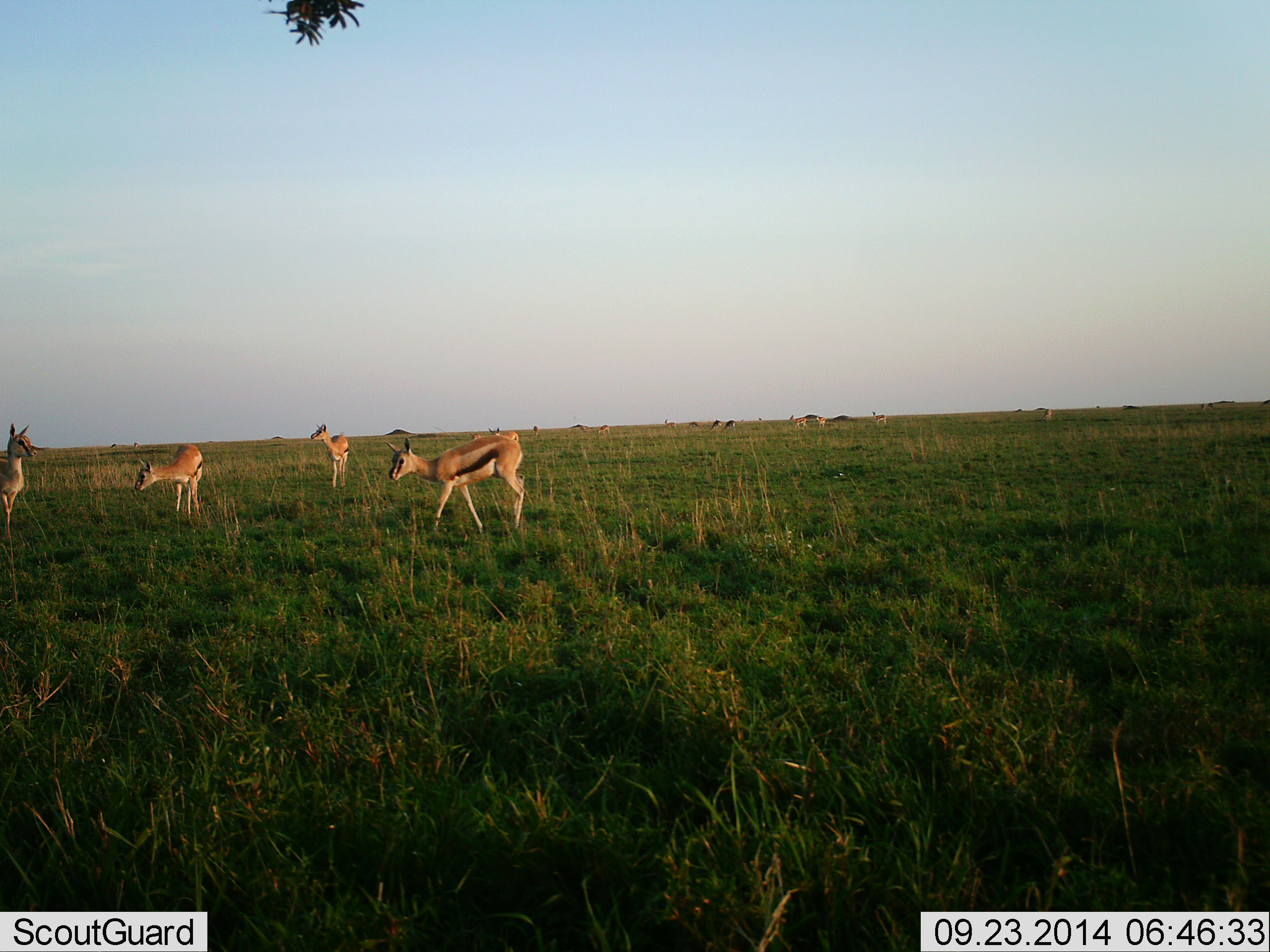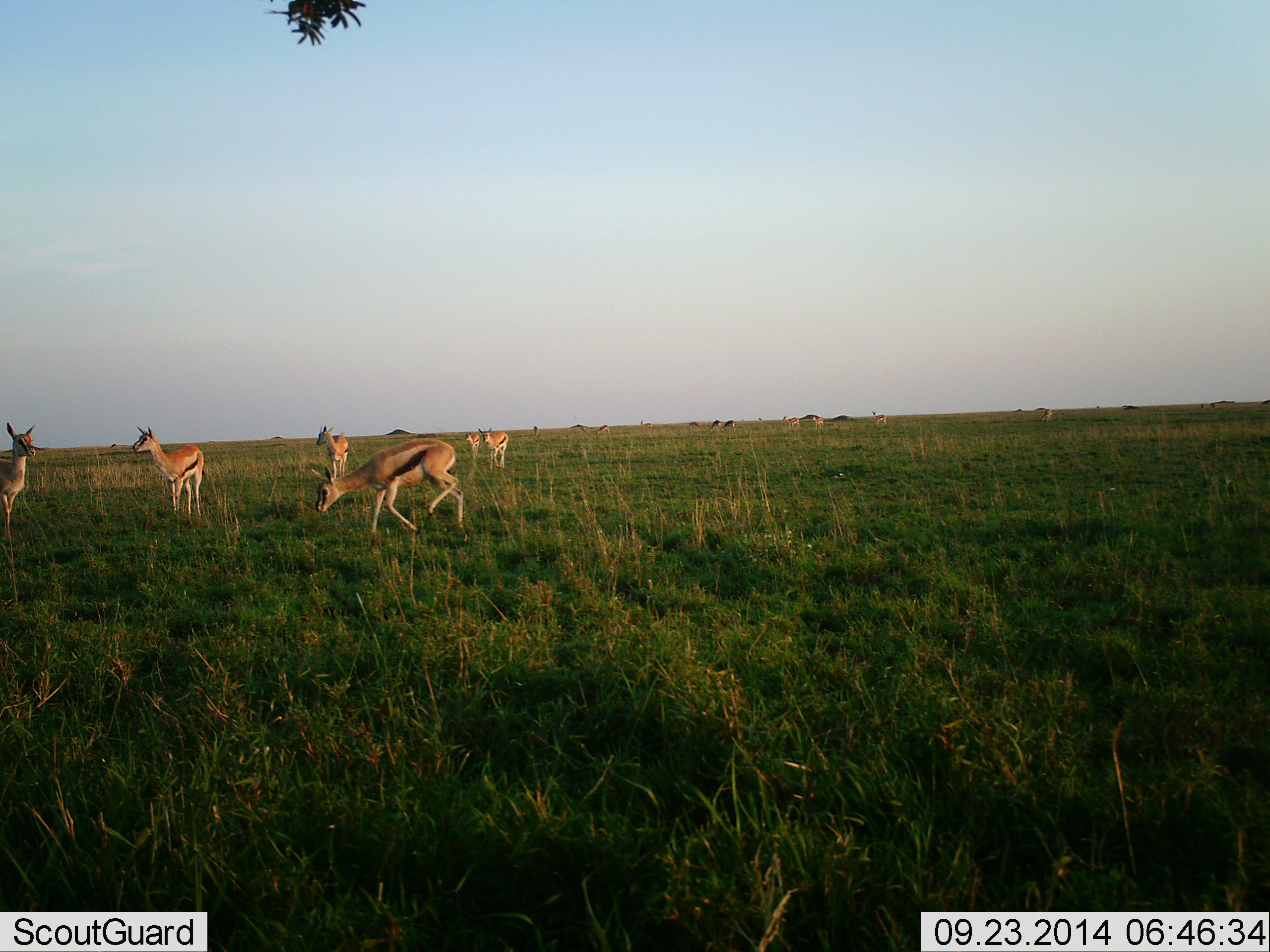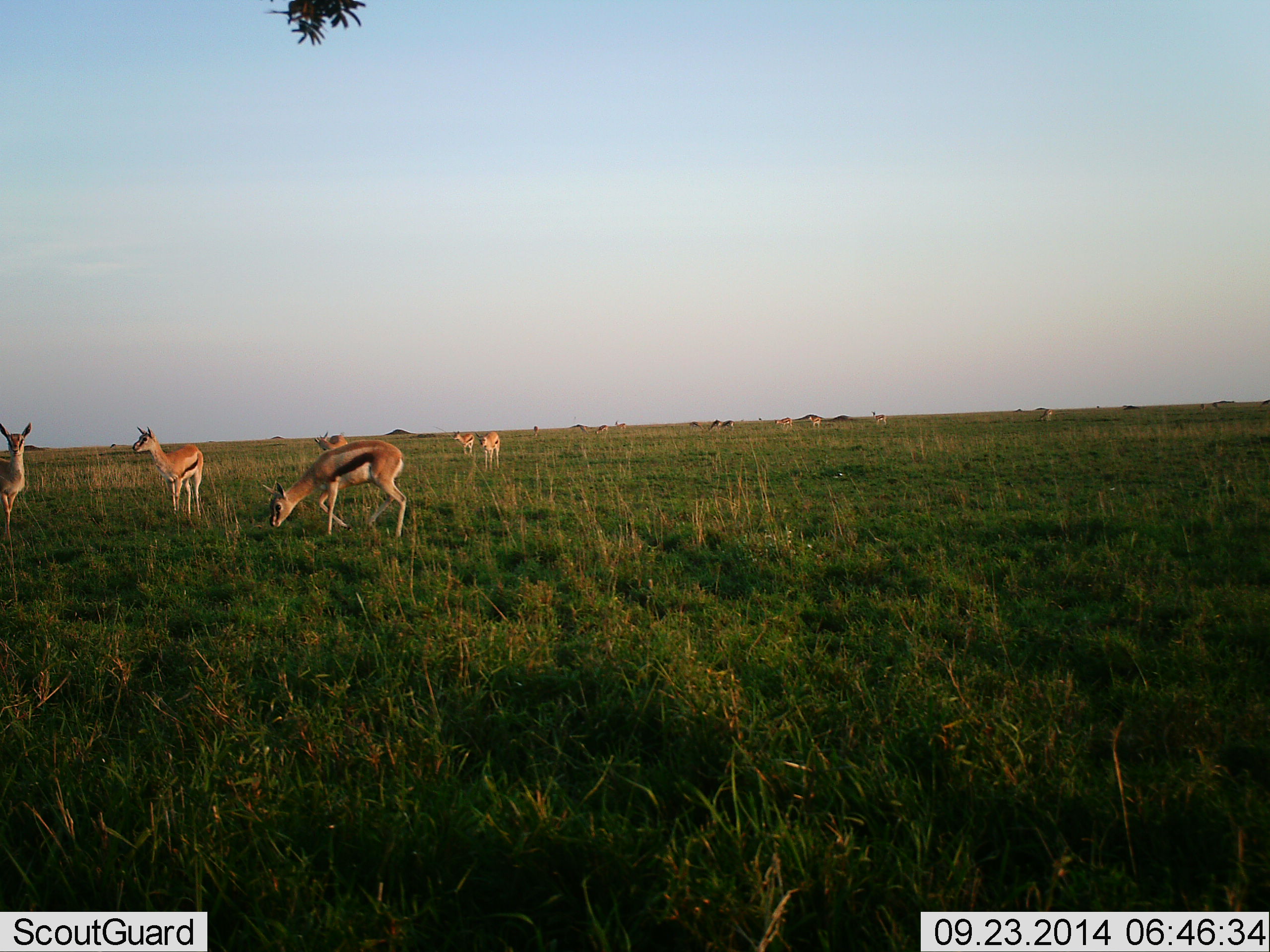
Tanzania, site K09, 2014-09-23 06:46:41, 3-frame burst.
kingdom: Animalia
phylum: Chordata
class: Mammalia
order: Artiodactyla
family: Bovidae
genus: Eudorcas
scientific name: Eudorcas thomsonii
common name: thomson's gazelle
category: gazellethomsons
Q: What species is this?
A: Gazellethomsons (thomson's gazelle) (Eudorcas thomsonii).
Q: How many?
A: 11-50.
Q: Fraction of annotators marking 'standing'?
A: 100%.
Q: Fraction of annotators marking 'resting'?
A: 0%.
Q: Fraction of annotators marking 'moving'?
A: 80%.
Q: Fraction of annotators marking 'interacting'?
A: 0%.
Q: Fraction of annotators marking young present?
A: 0%.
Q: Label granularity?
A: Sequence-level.